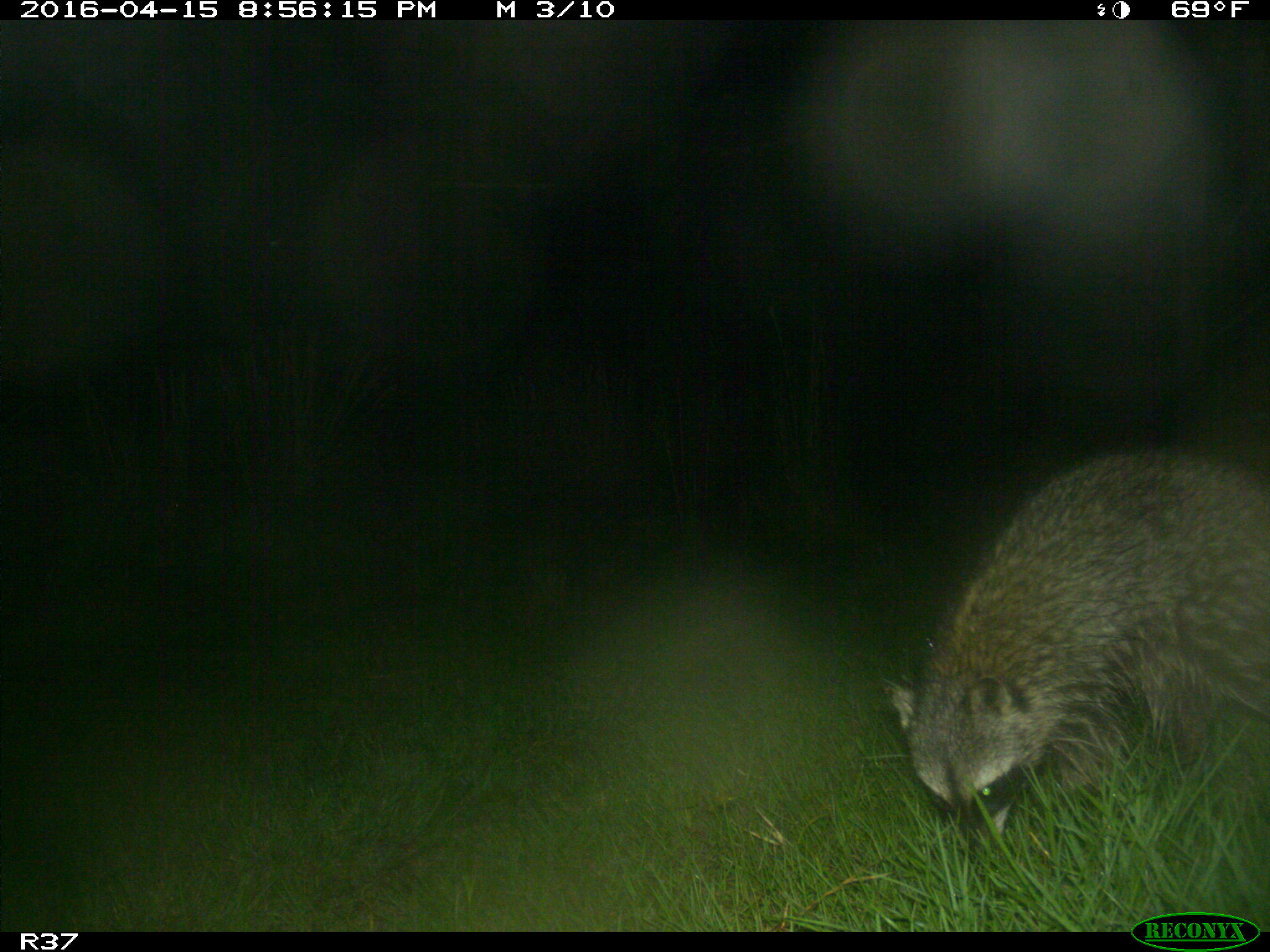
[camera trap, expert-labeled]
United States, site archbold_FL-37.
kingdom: Animalia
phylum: Chordata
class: Mammalia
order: Carnivora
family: Procyonidae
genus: Procyon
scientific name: Procyon lotor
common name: common raccoon